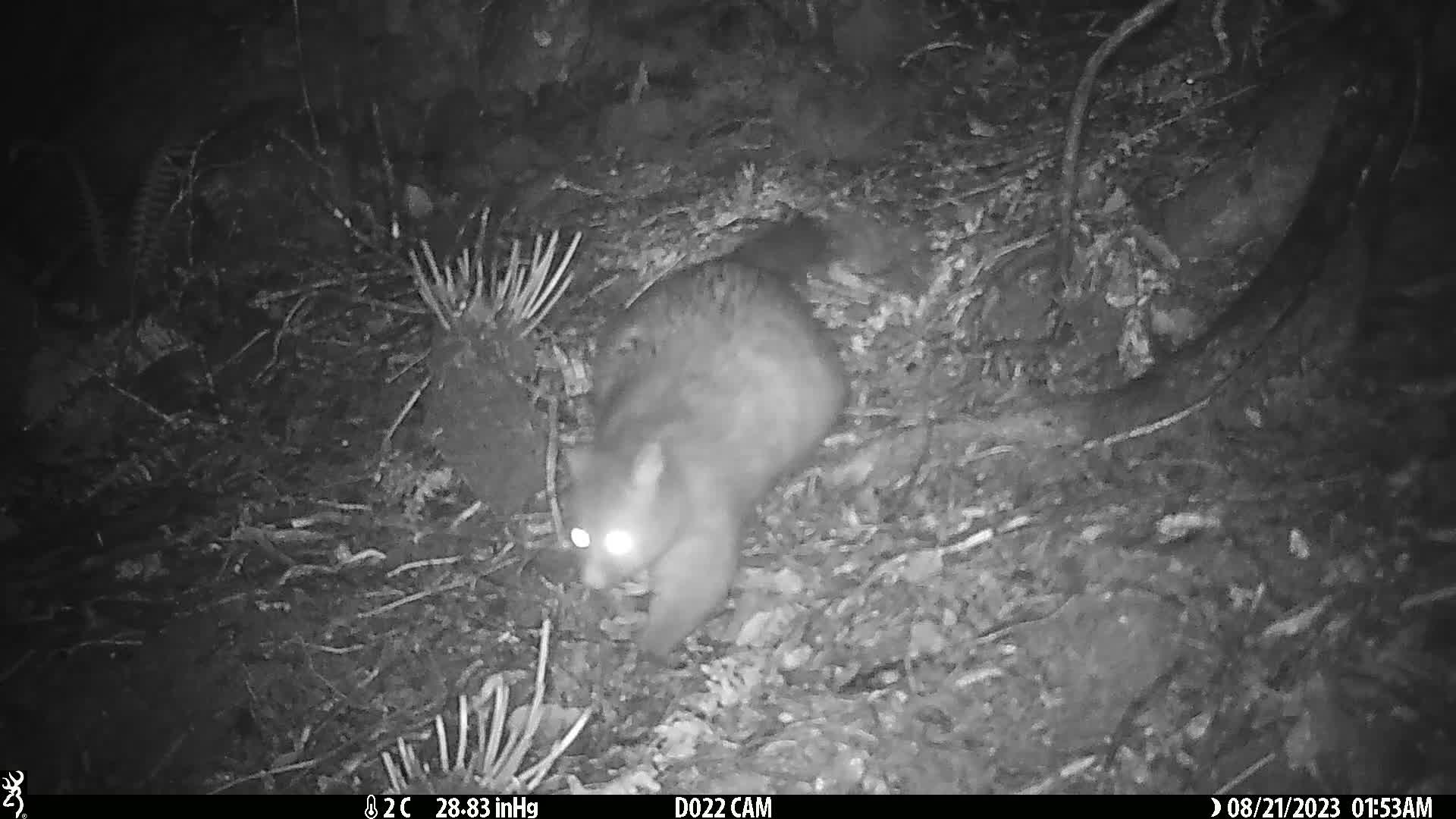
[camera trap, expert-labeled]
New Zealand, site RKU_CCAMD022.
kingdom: Animalia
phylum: Chordata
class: Mammalia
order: Diprotodontia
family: Phalangeridae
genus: Trichosurus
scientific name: Trichosurus vulpecula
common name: common brushtail possum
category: possum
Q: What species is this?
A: Possum (common brushtail possum) (Trichosurus vulpecula).